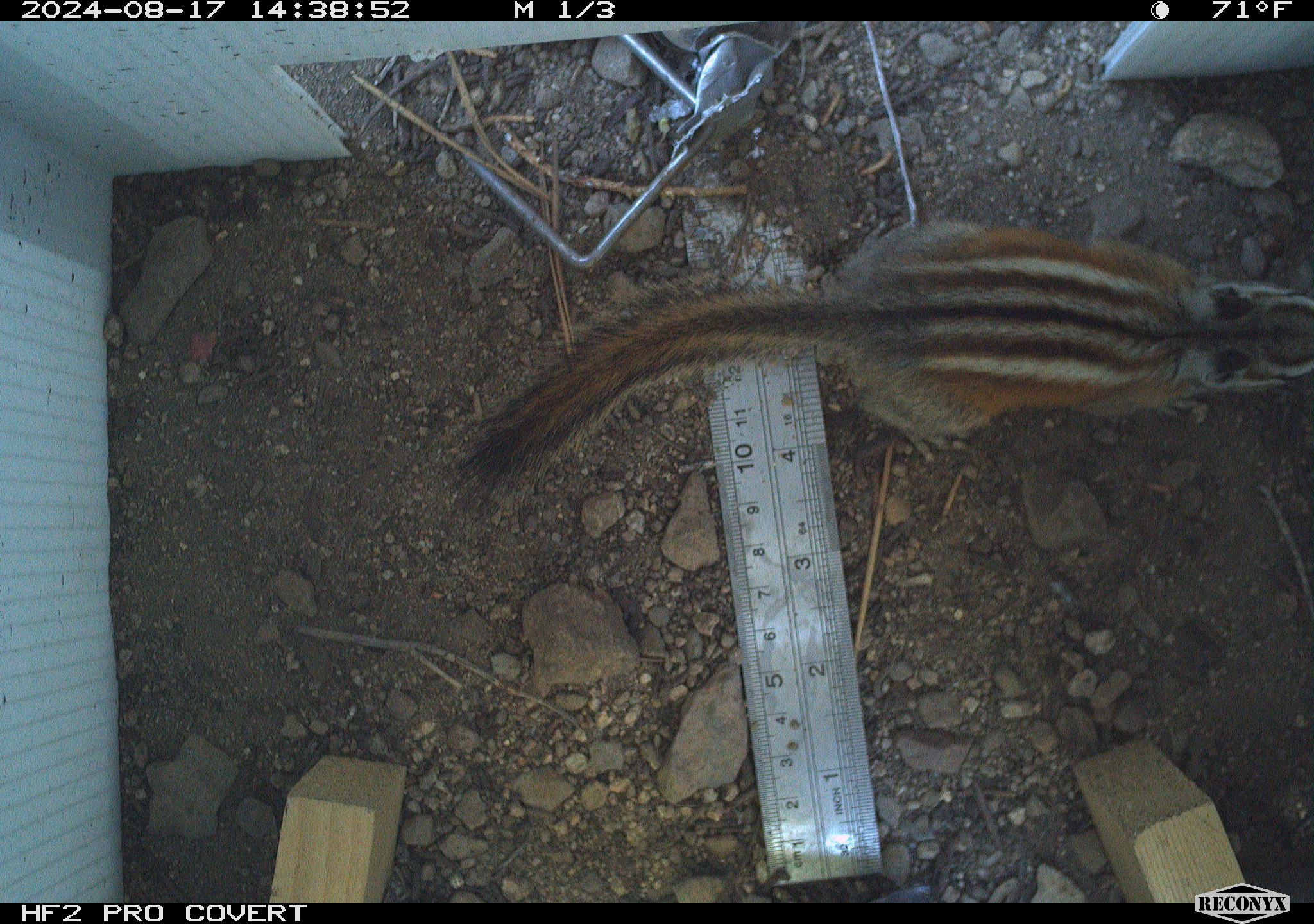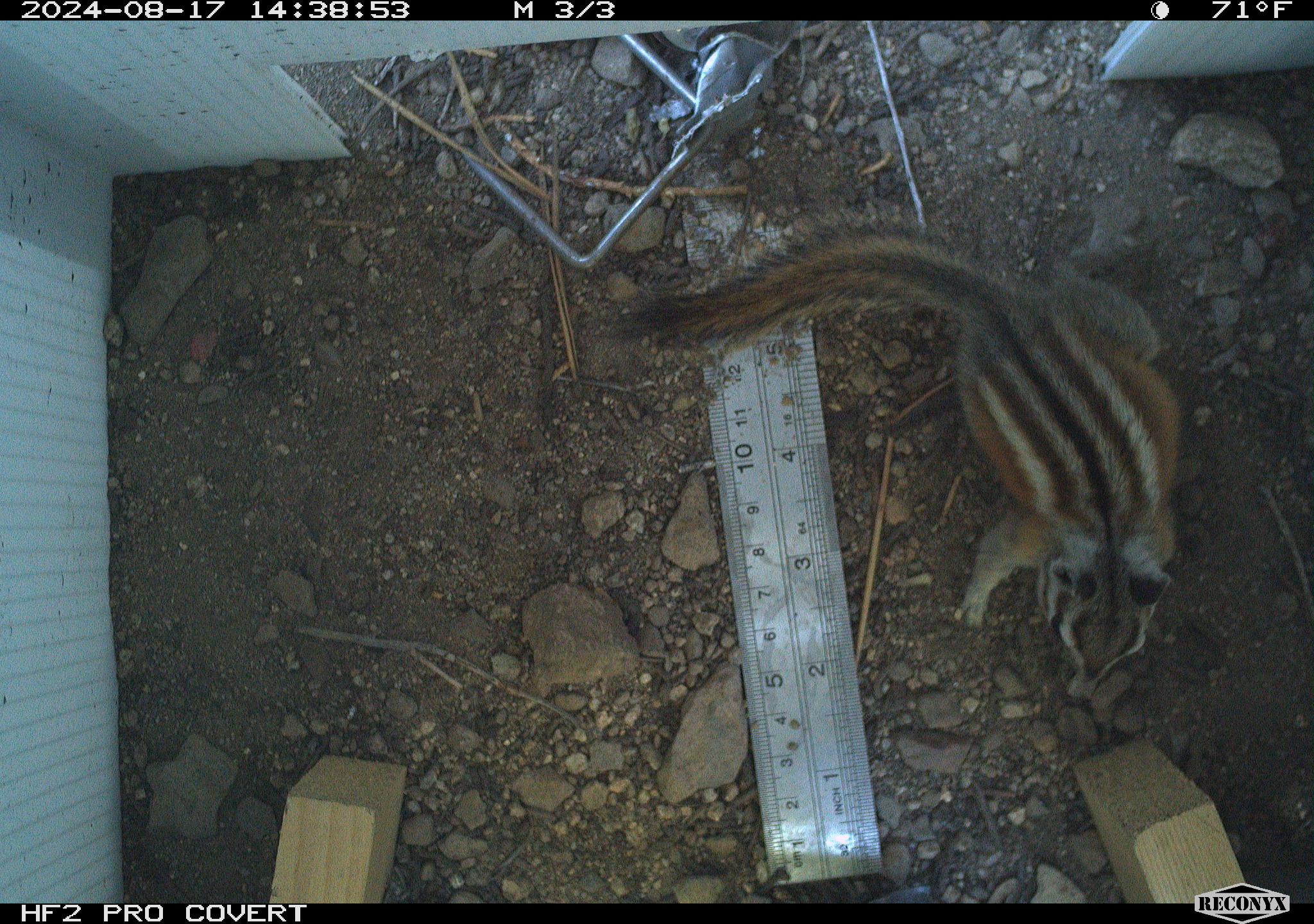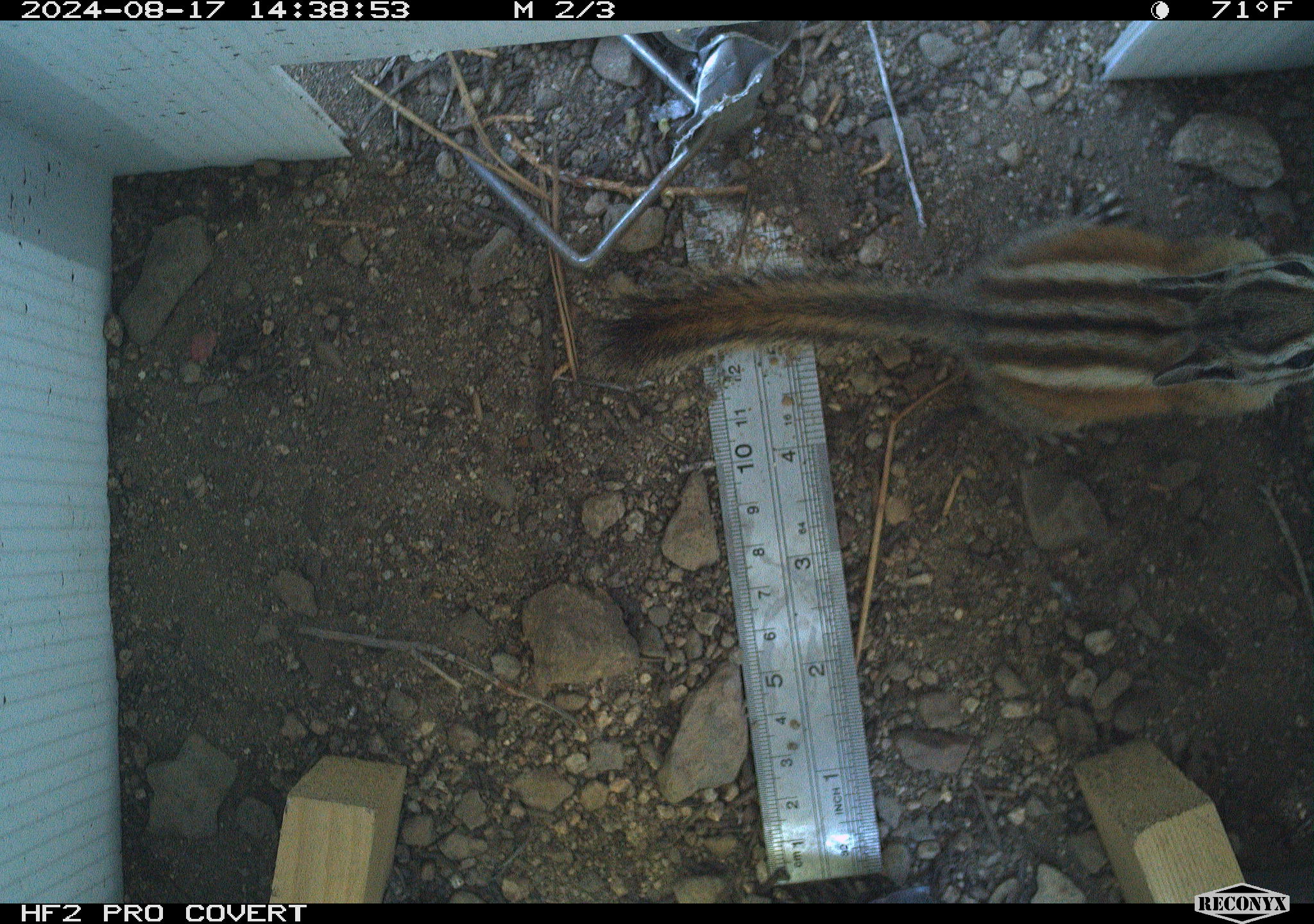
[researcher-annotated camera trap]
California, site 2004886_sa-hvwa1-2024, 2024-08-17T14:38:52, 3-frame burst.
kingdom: Animalia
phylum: Chordata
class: Mammalia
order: Rodentia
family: Sciuridae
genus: Neotamias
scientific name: Neotamias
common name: western chipmunks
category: neotamias species